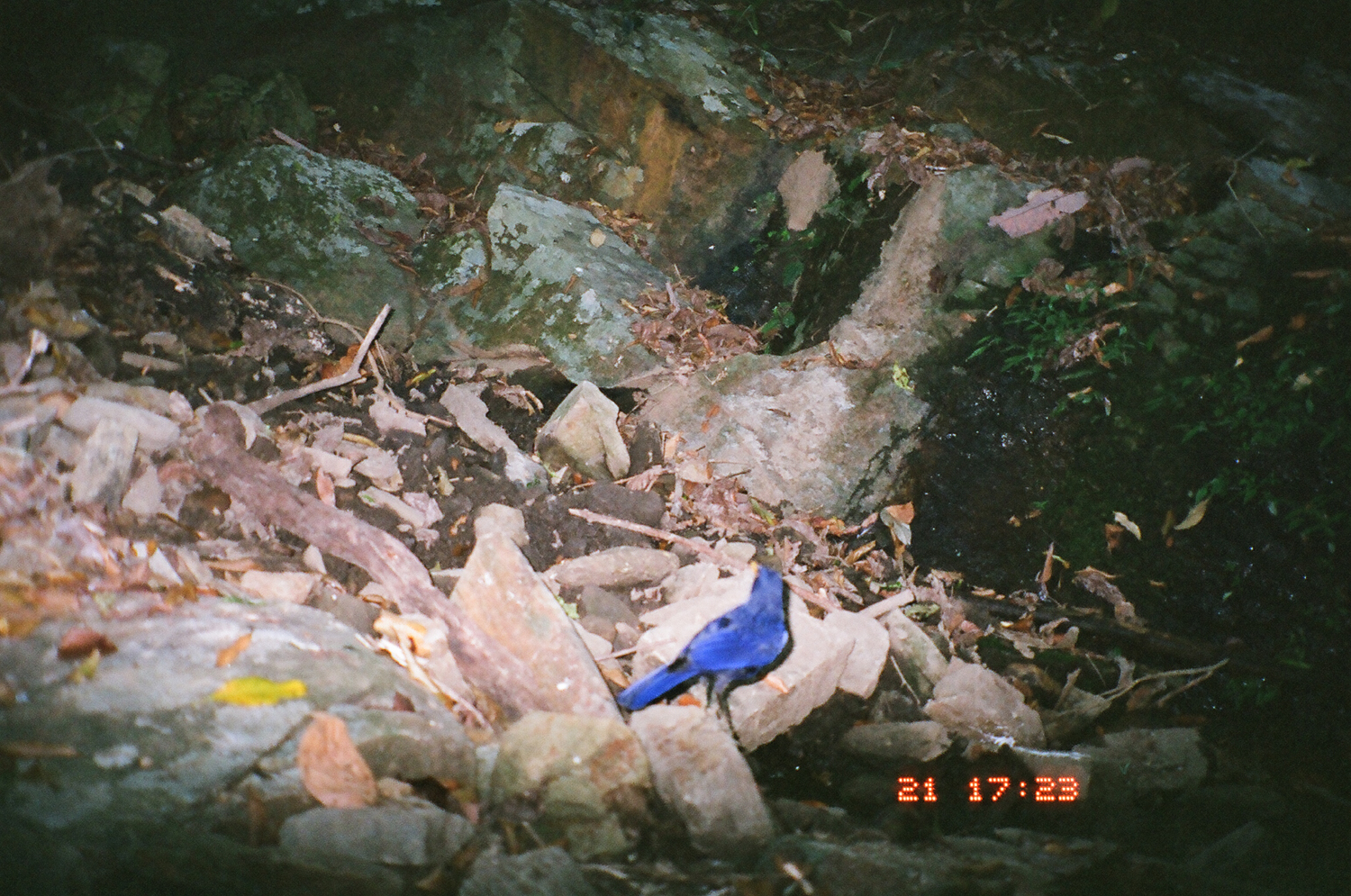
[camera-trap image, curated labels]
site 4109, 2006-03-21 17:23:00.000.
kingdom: Animalia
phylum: Chordata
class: Aves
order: Passeriformes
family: Muscicapidae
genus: Myophonus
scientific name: Myophonus caeruleus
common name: blue whistling thrush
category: myophonus caerulus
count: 1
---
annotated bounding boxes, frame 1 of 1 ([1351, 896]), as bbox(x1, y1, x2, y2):
myophonus caerulus: bbox(614, 561, 790, 731)